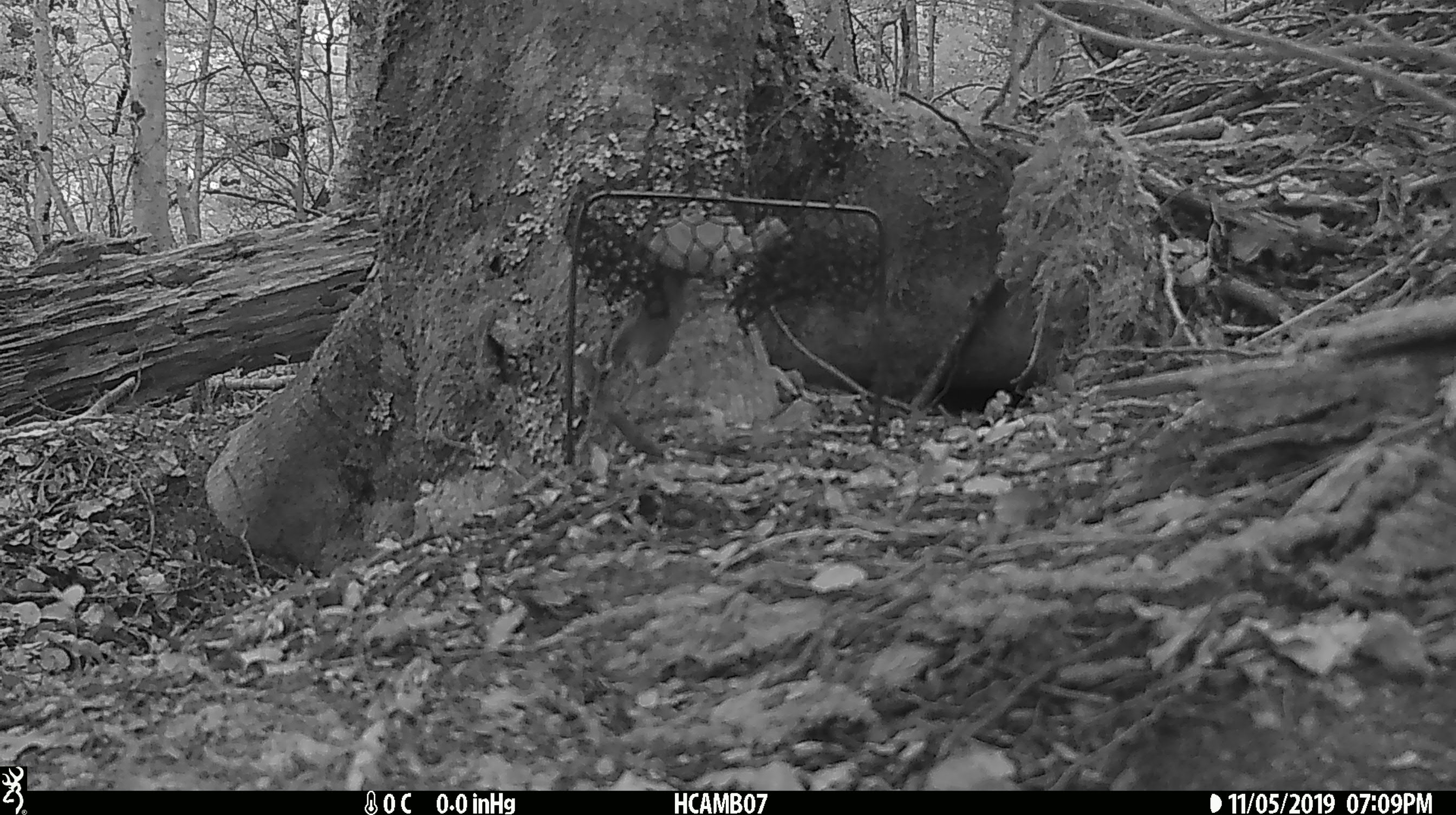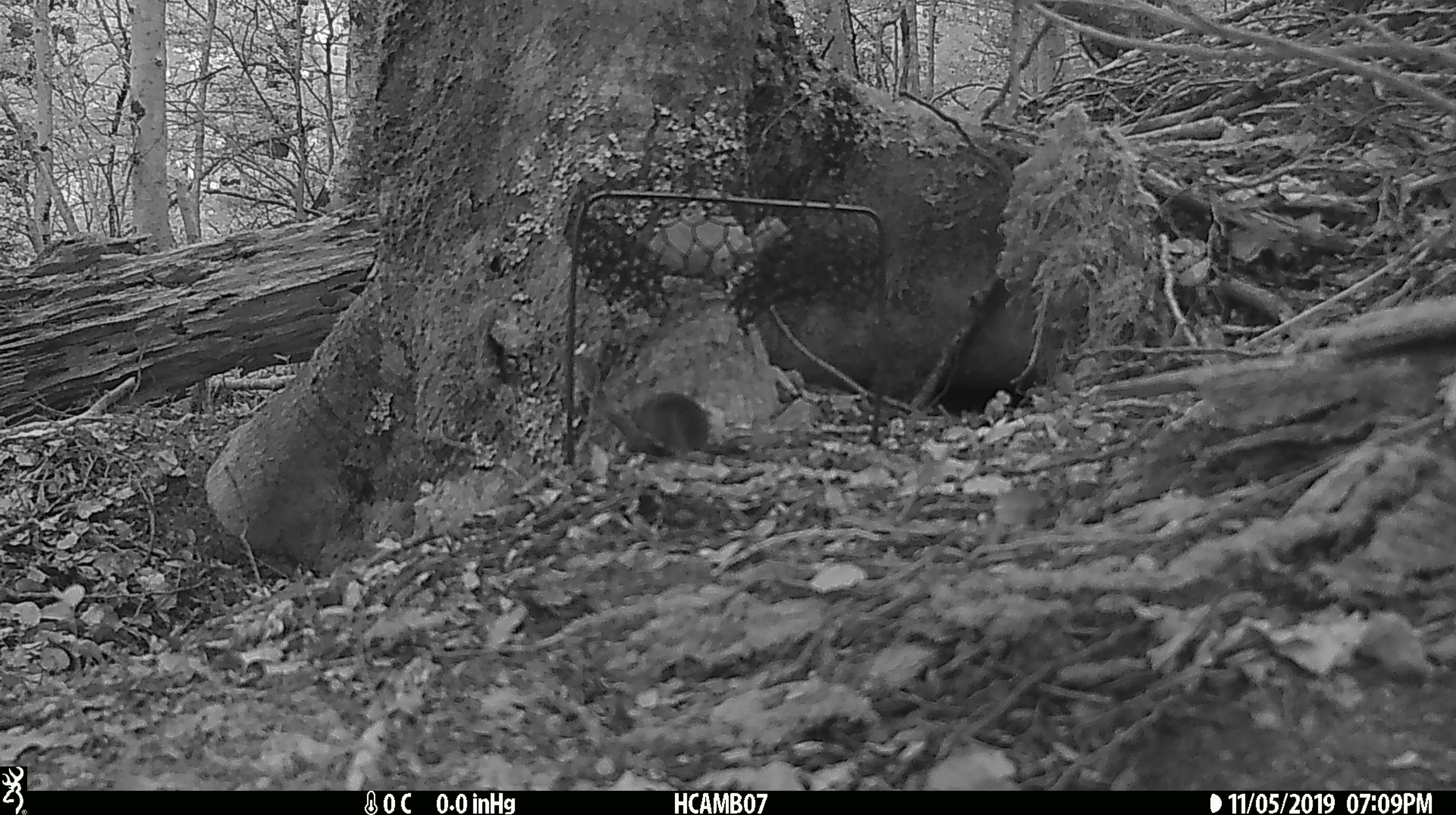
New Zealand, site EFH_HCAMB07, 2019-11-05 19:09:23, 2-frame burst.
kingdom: Animalia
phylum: Chordata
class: Mammalia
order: Rodentia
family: Muridae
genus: Mus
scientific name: Mus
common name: mouse